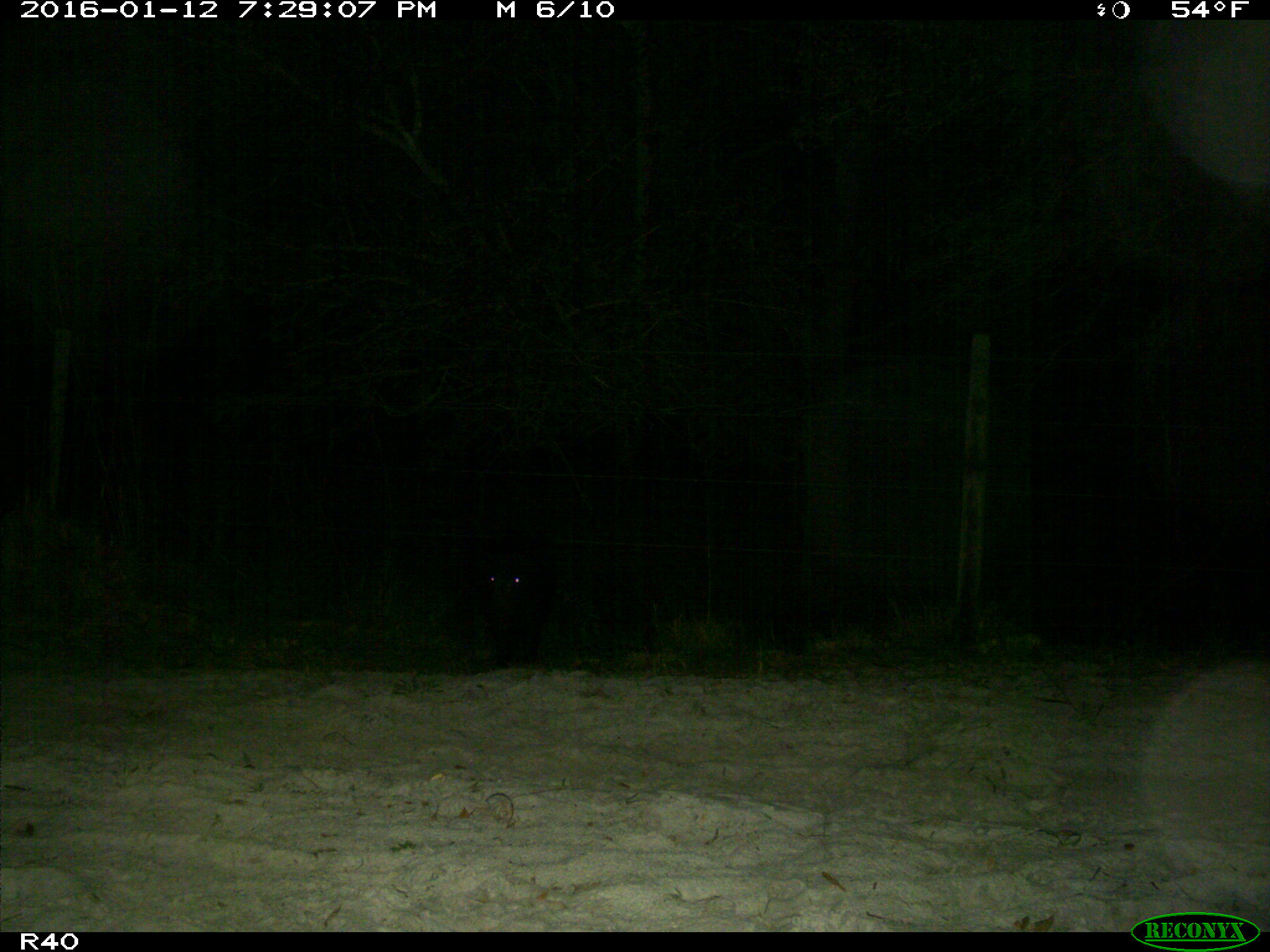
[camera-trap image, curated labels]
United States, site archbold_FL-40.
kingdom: Animalia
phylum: Chordata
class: Mammalia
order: Artiodactyla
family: Suidae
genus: Sus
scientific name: Sus scrofa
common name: wild boar